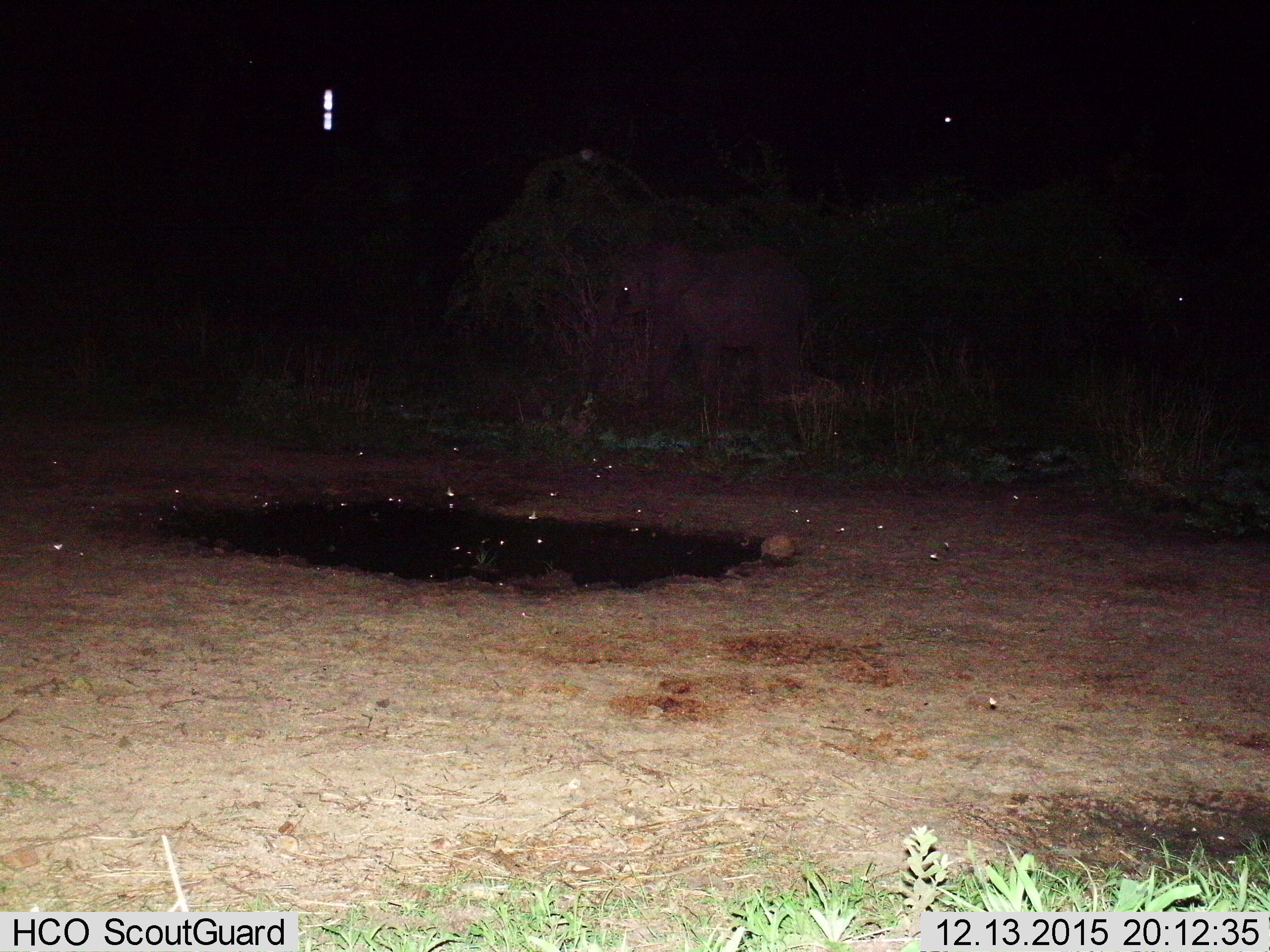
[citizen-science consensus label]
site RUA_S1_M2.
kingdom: Animalia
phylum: Chordata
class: Mammalia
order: Proboscidea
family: Elephantidae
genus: Loxodonta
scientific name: Loxodonta africana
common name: african bush elephant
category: elephant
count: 1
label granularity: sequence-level